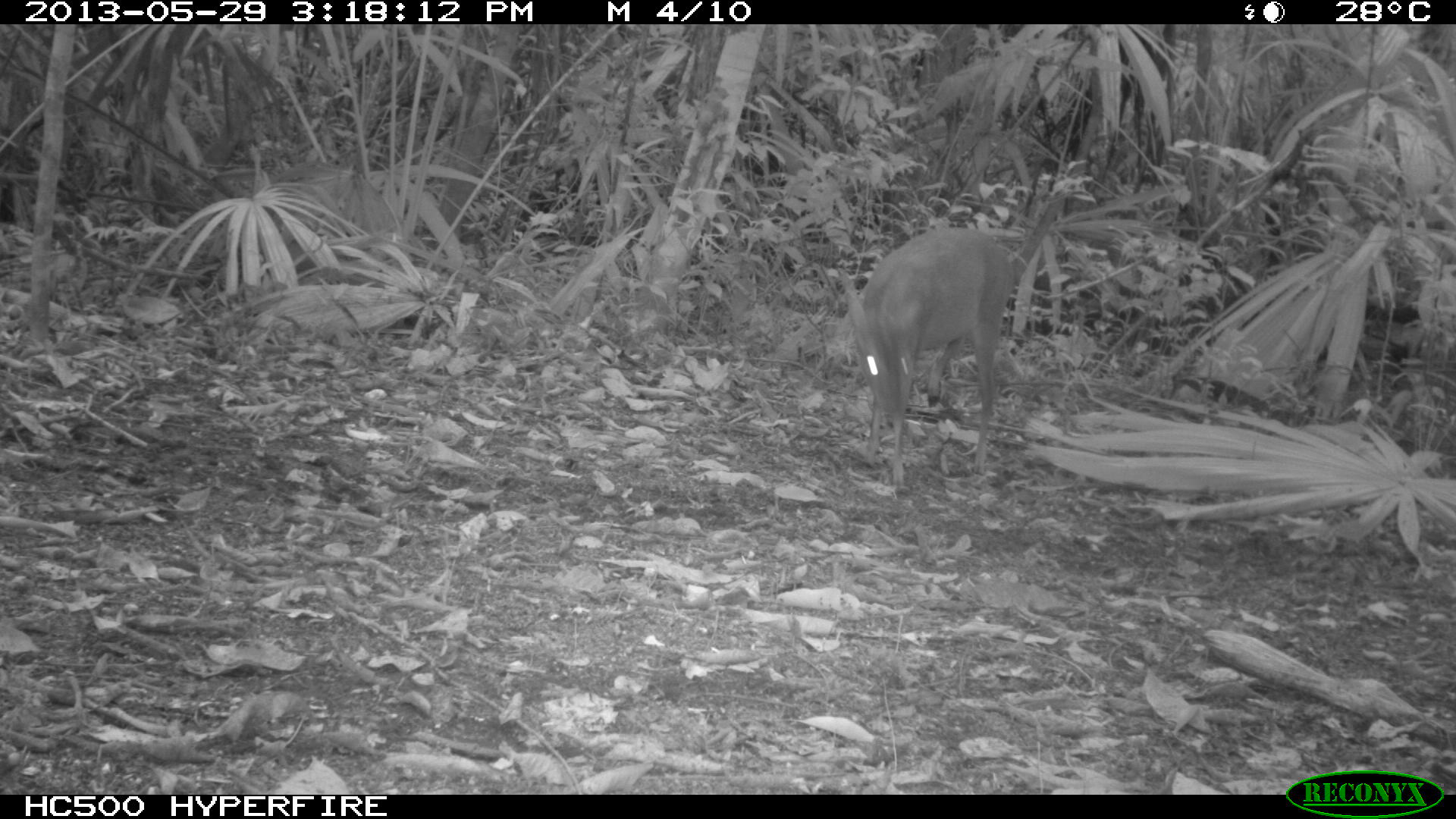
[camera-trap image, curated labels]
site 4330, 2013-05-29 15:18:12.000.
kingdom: Animalia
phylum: Chordata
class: Mammalia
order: Artiodactyla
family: Cervidae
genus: Mazama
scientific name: Mazama temama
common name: central american red brocket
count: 1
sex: female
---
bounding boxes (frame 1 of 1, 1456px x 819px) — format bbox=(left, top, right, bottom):
mazama temama: bbox=(834, 223, 1014, 483)